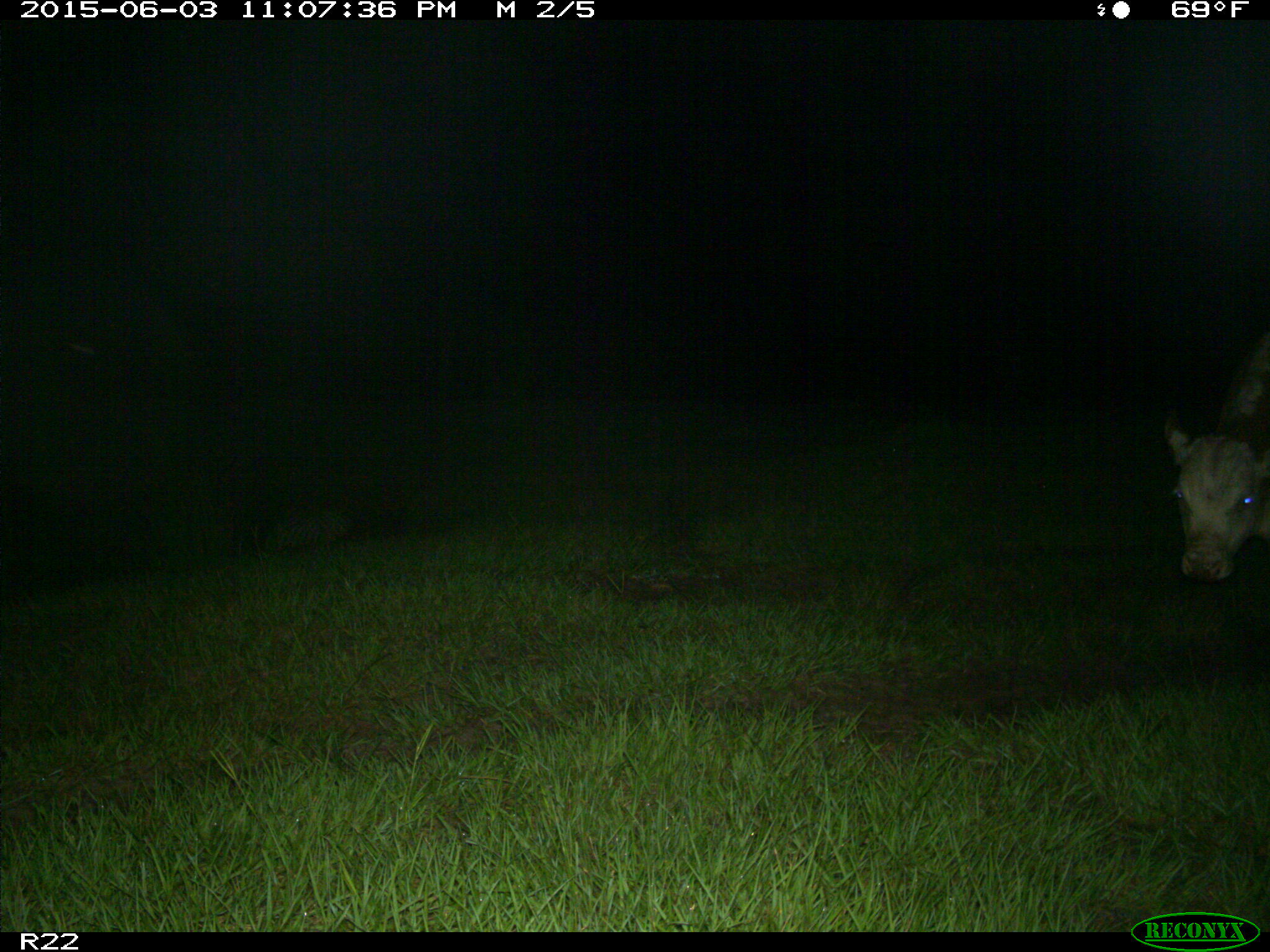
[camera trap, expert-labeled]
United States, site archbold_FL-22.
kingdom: Animalia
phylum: Chordata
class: Mammalia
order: Artiodactyla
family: Suidae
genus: Sus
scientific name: Sus scrofa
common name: wild boar